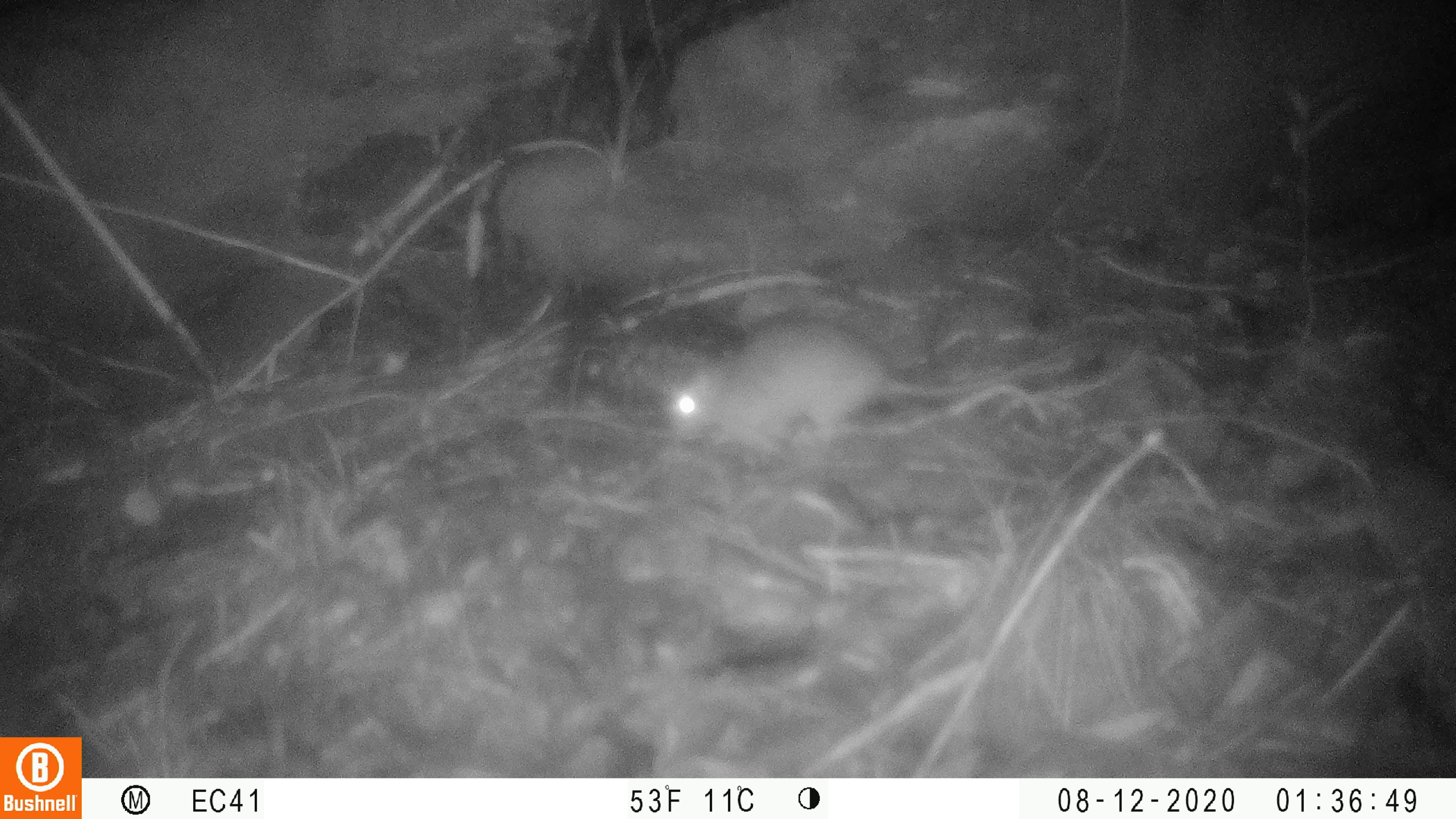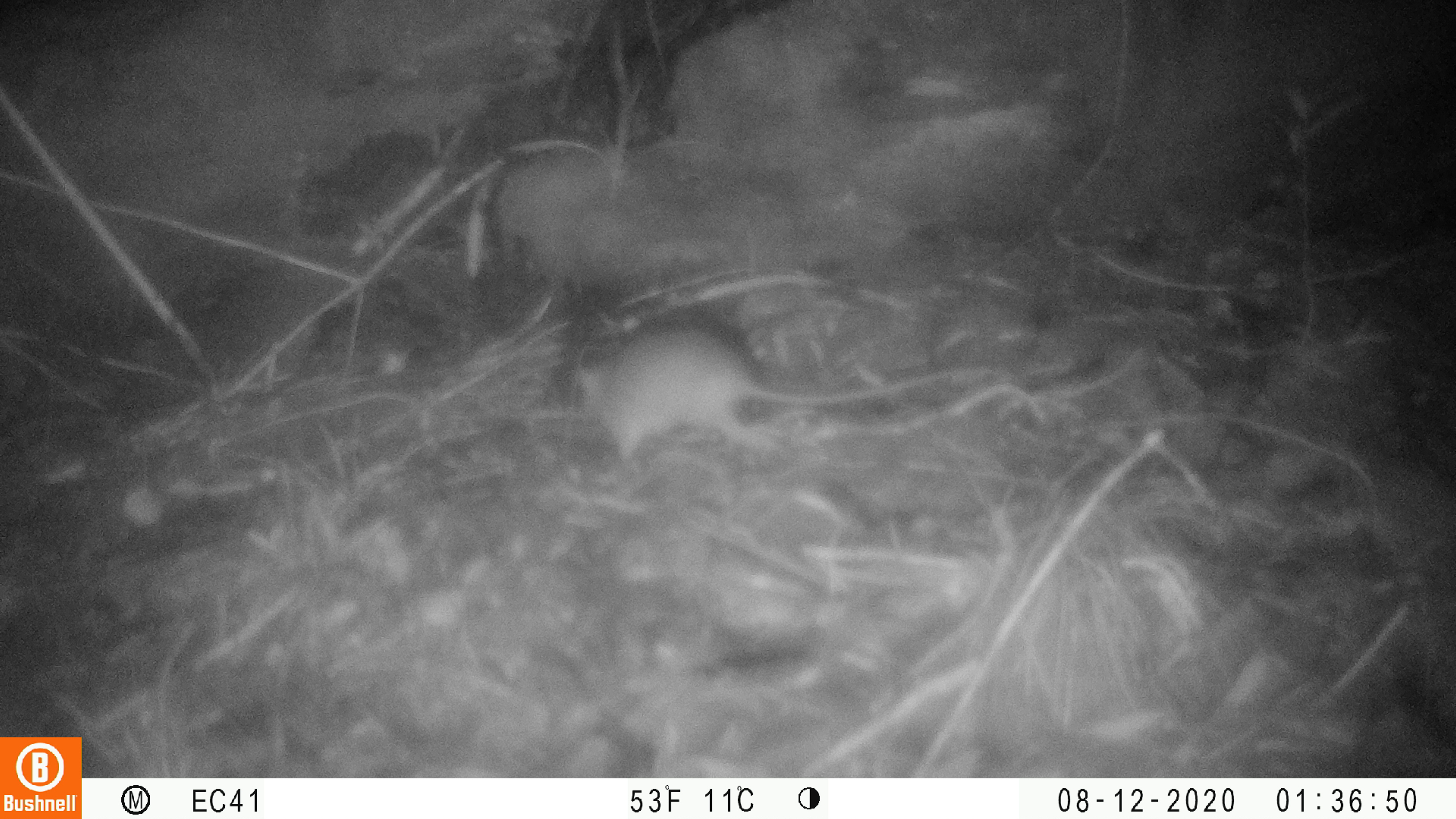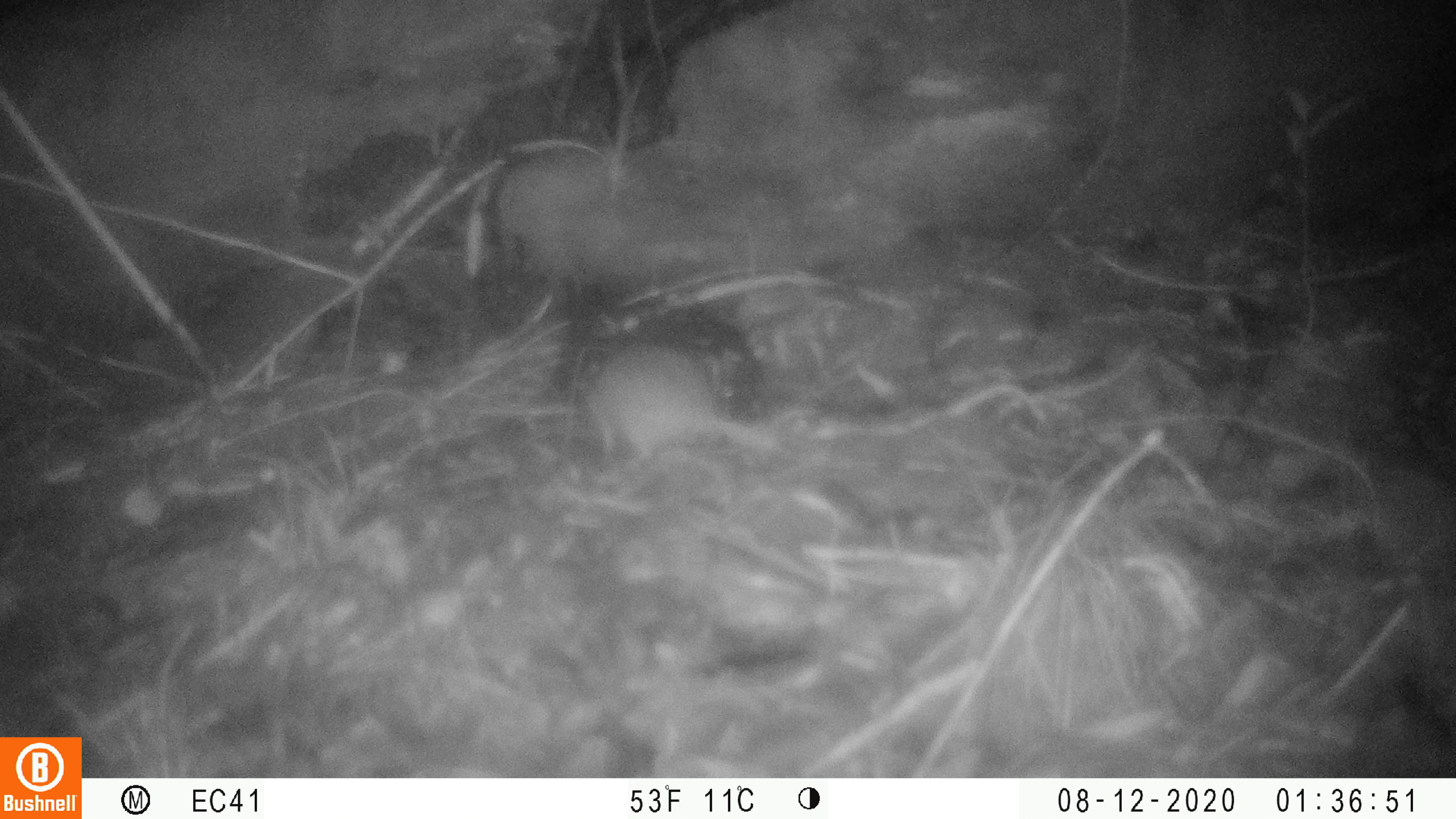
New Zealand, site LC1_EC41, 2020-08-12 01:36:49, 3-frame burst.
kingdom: Animalia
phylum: Chordata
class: Mammalia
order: Rodentia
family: Muridae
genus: Rattus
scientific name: Rattus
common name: rat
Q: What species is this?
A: Rat (Rattus).